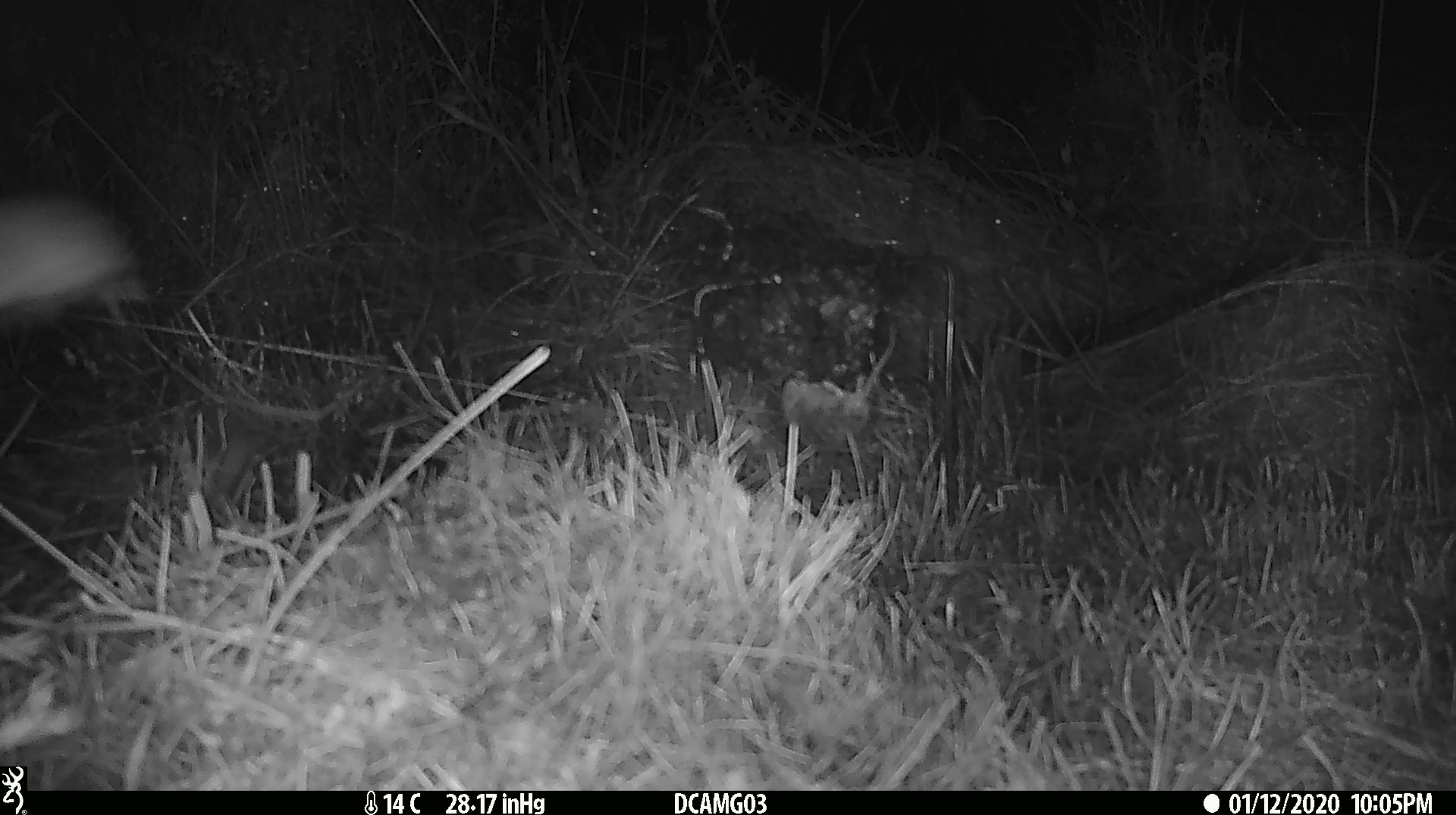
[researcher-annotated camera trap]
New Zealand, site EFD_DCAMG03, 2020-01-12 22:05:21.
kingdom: Animalia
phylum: Chordata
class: Mammalia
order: Rodentia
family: Muridae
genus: Mus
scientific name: Mus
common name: mouse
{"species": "mouse (Mus)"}